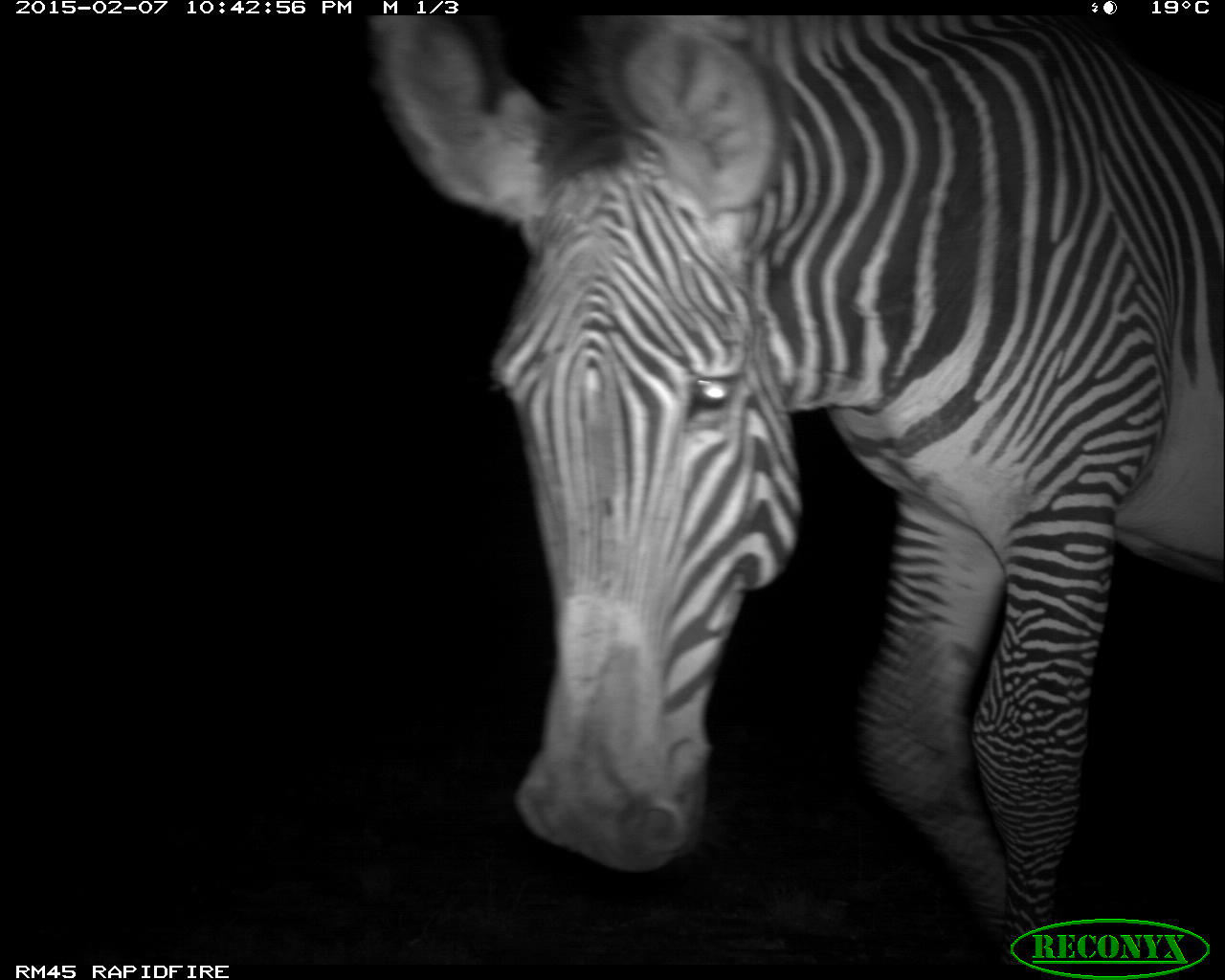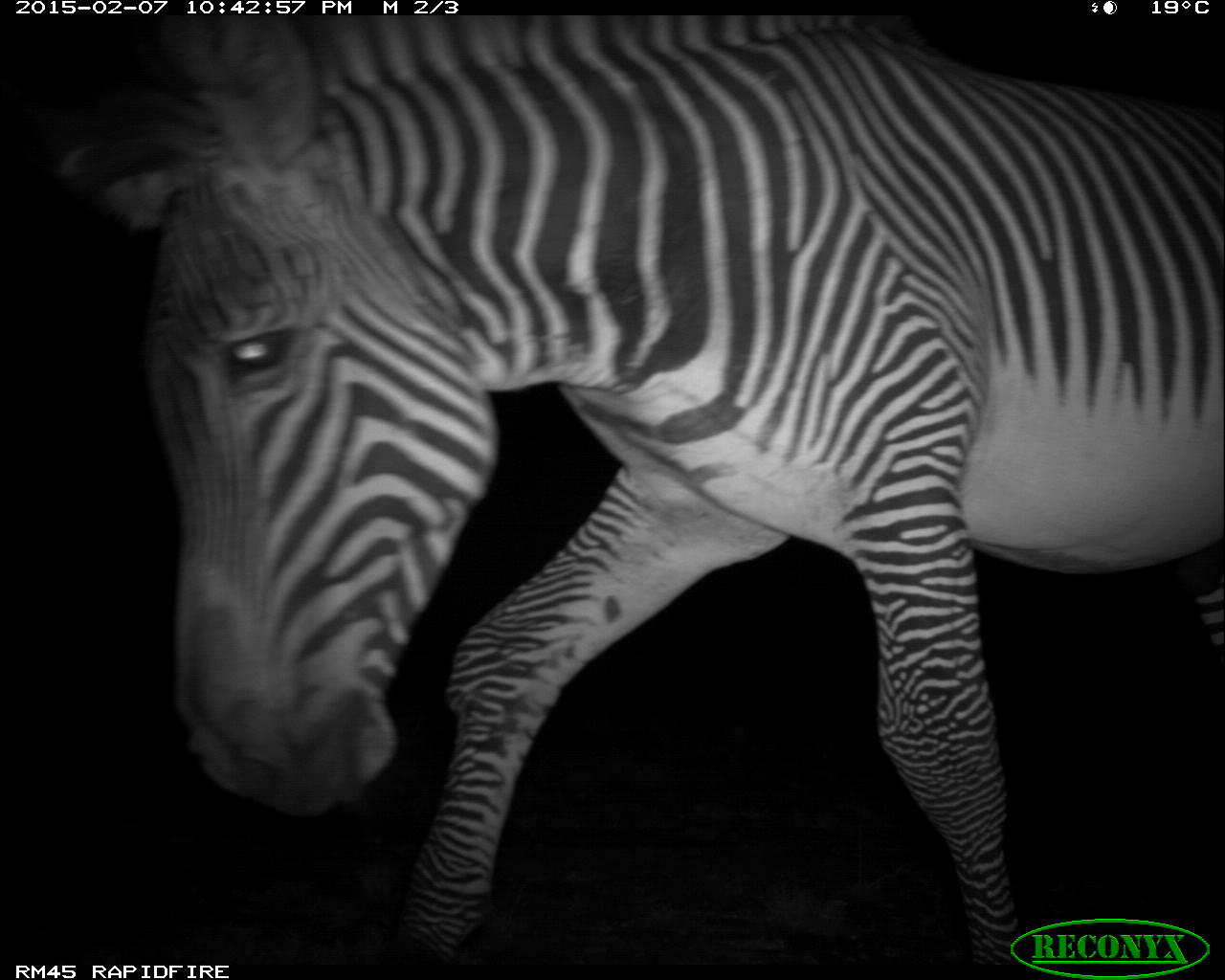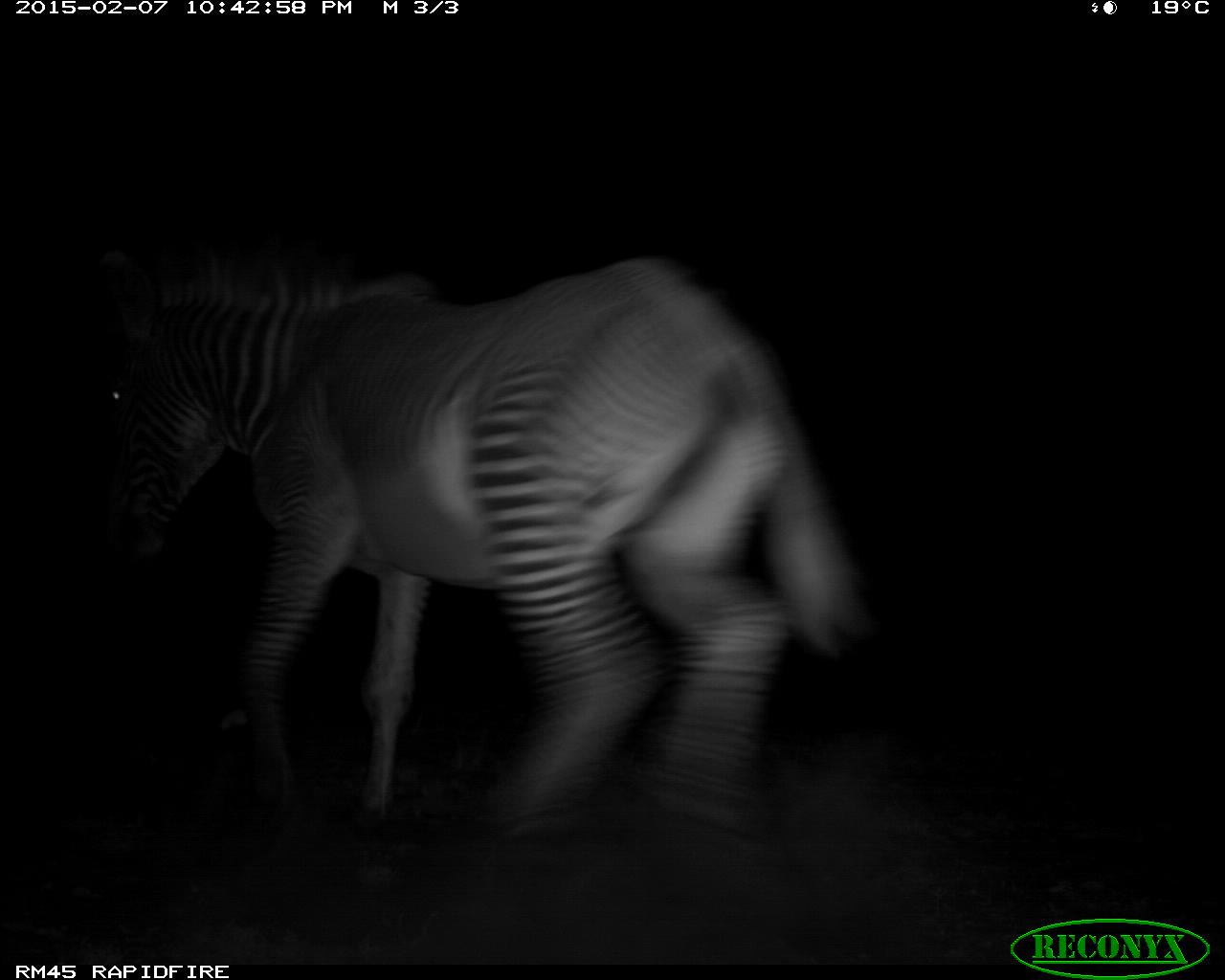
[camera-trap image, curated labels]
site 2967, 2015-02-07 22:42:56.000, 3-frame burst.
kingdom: Animalia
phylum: Chordata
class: Mammalia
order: Perissodactyla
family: Equidae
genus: Equus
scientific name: Equus grevyi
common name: grévy's zebra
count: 1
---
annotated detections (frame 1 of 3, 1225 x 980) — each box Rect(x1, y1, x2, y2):
equus grevyi: Rect(366, 9, 1220, 977)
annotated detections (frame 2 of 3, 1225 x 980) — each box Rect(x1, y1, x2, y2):
equus grevyi: Rect(15, 4, 1222, 966)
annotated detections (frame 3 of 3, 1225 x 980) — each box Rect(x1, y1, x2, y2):
equus grevyi: Rect(85, 230, 868, 843)